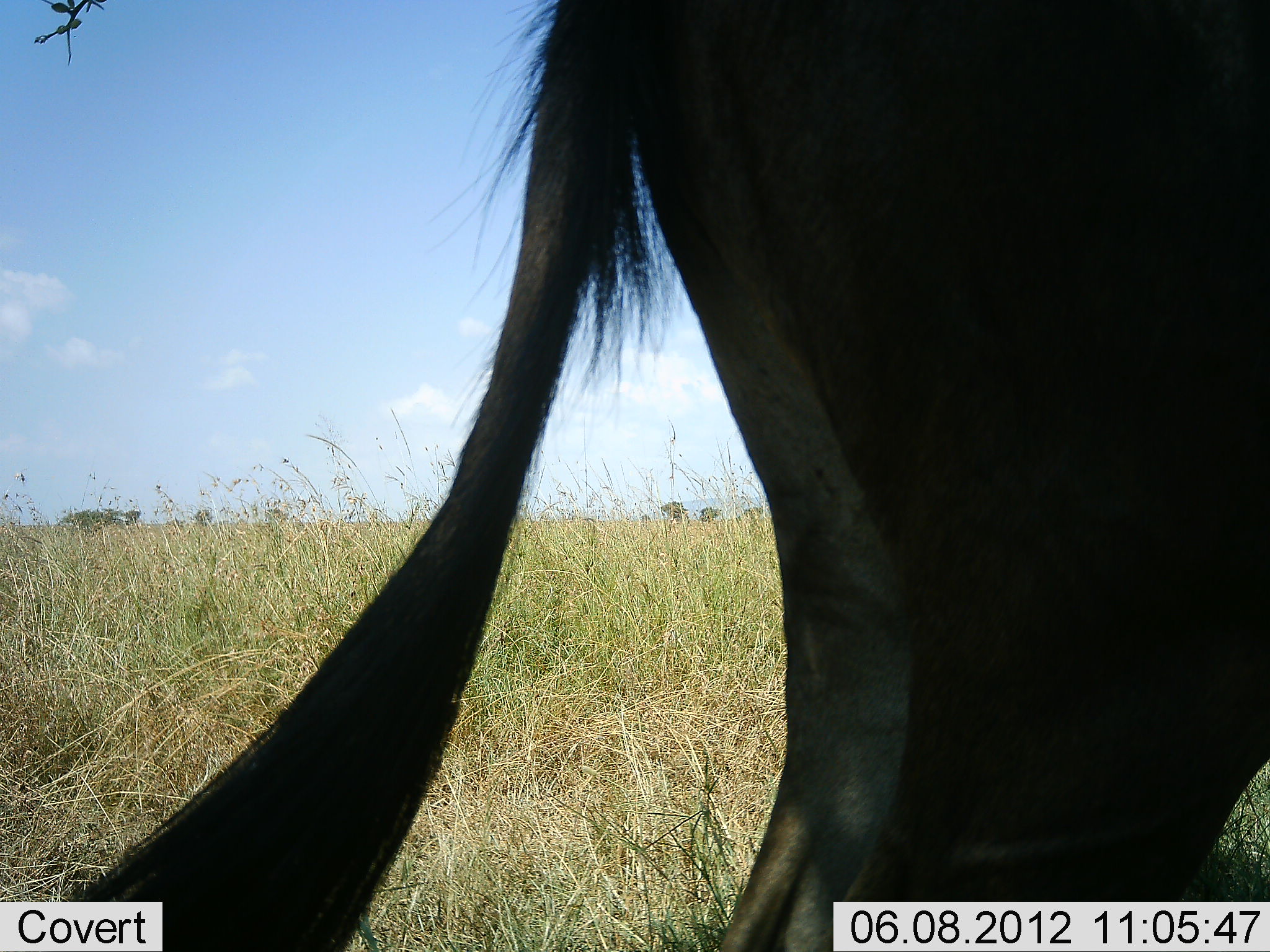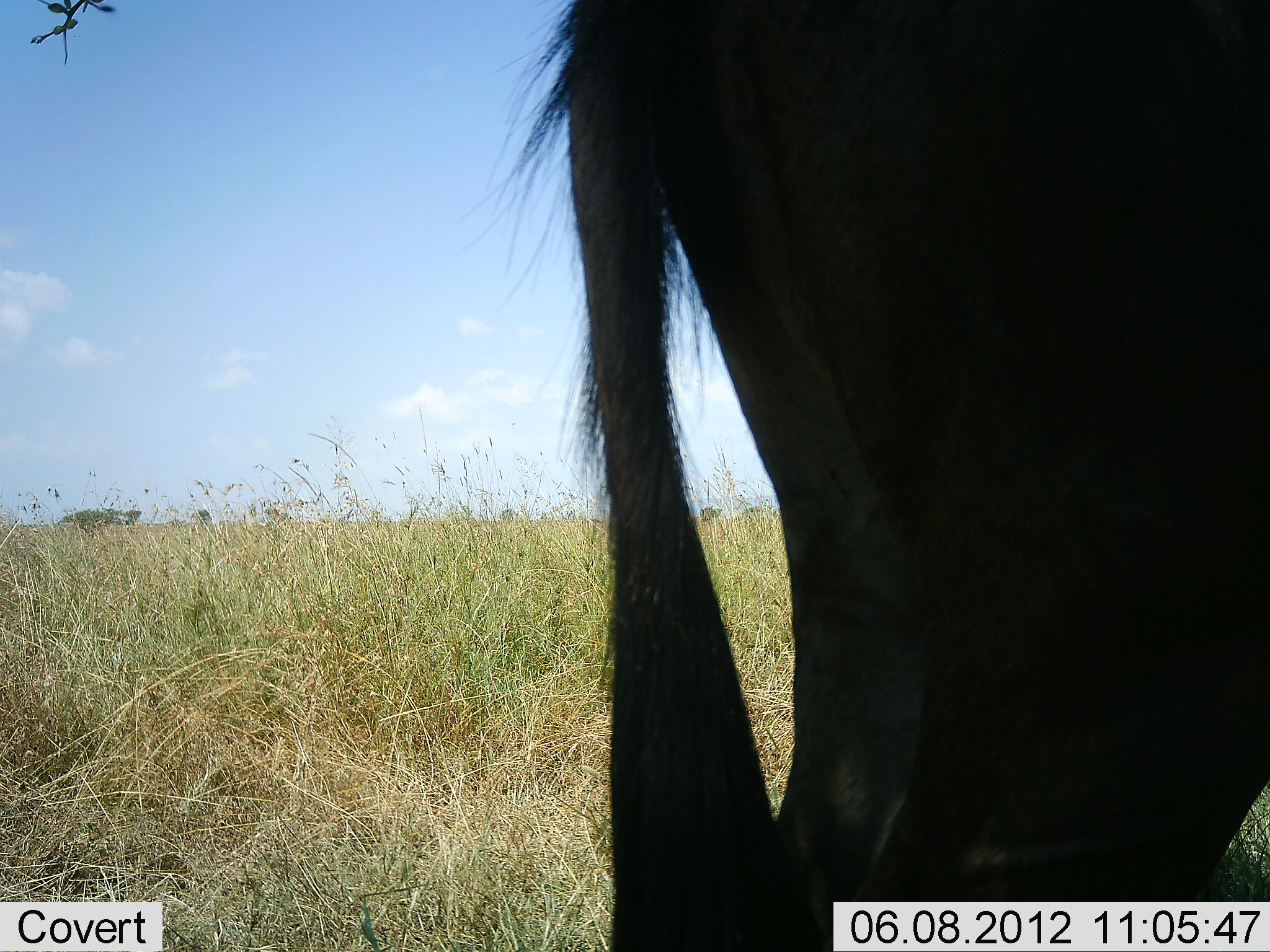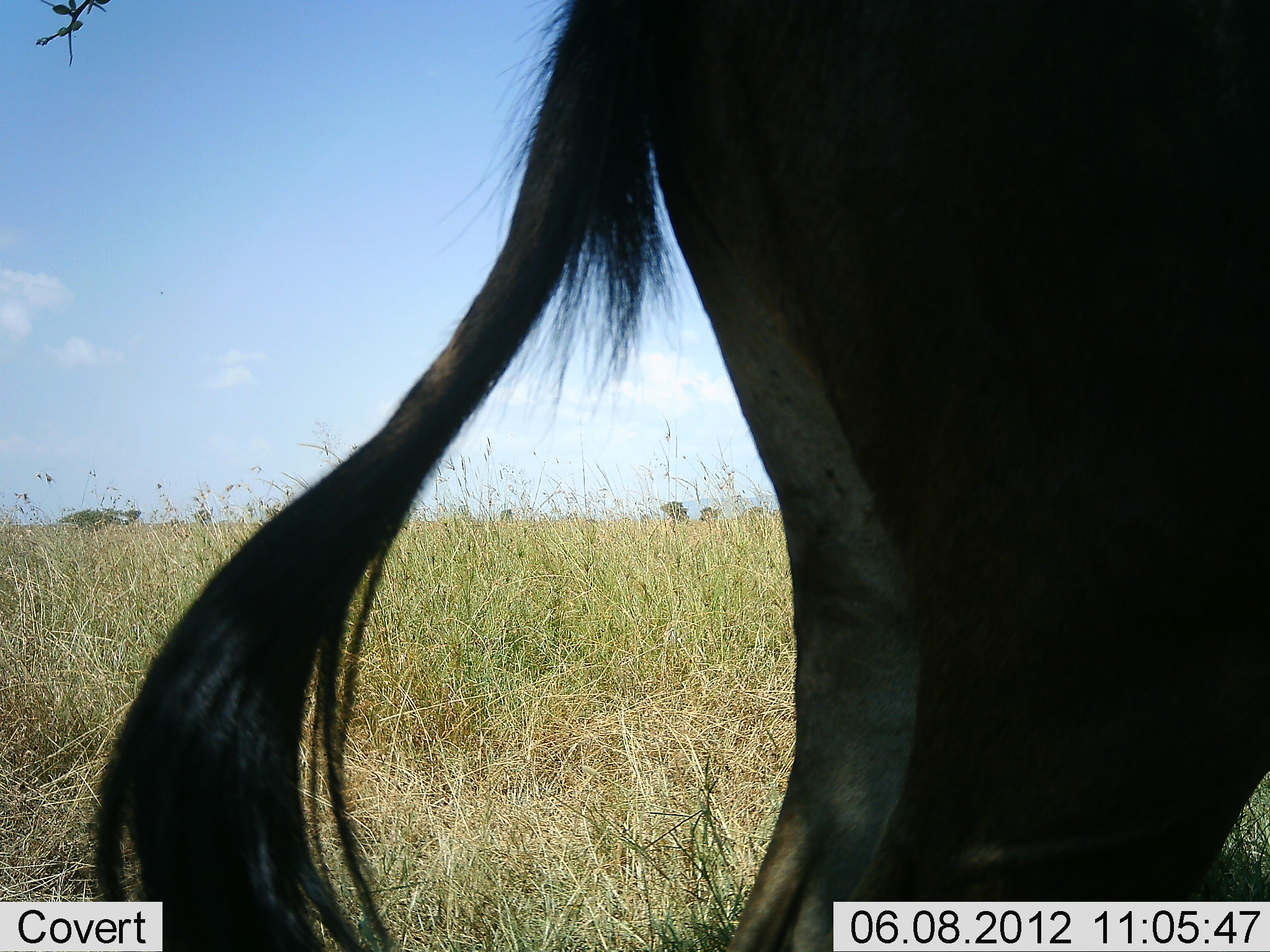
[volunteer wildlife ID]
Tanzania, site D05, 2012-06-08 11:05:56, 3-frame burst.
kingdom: Animalia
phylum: Chordata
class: Mammalia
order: Artiodactyla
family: Bovidae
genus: Connochaetes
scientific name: Connochaetes taurinus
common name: blue wildebeest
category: wildebeest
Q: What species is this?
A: Wildebeest (blue wildebeest) (Connochaetes taurinus).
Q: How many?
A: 1.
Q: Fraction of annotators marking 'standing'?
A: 100%.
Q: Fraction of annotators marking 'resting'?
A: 0%.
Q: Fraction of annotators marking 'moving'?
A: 0%.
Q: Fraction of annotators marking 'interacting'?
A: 0%.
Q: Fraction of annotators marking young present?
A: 0%.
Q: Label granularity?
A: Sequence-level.